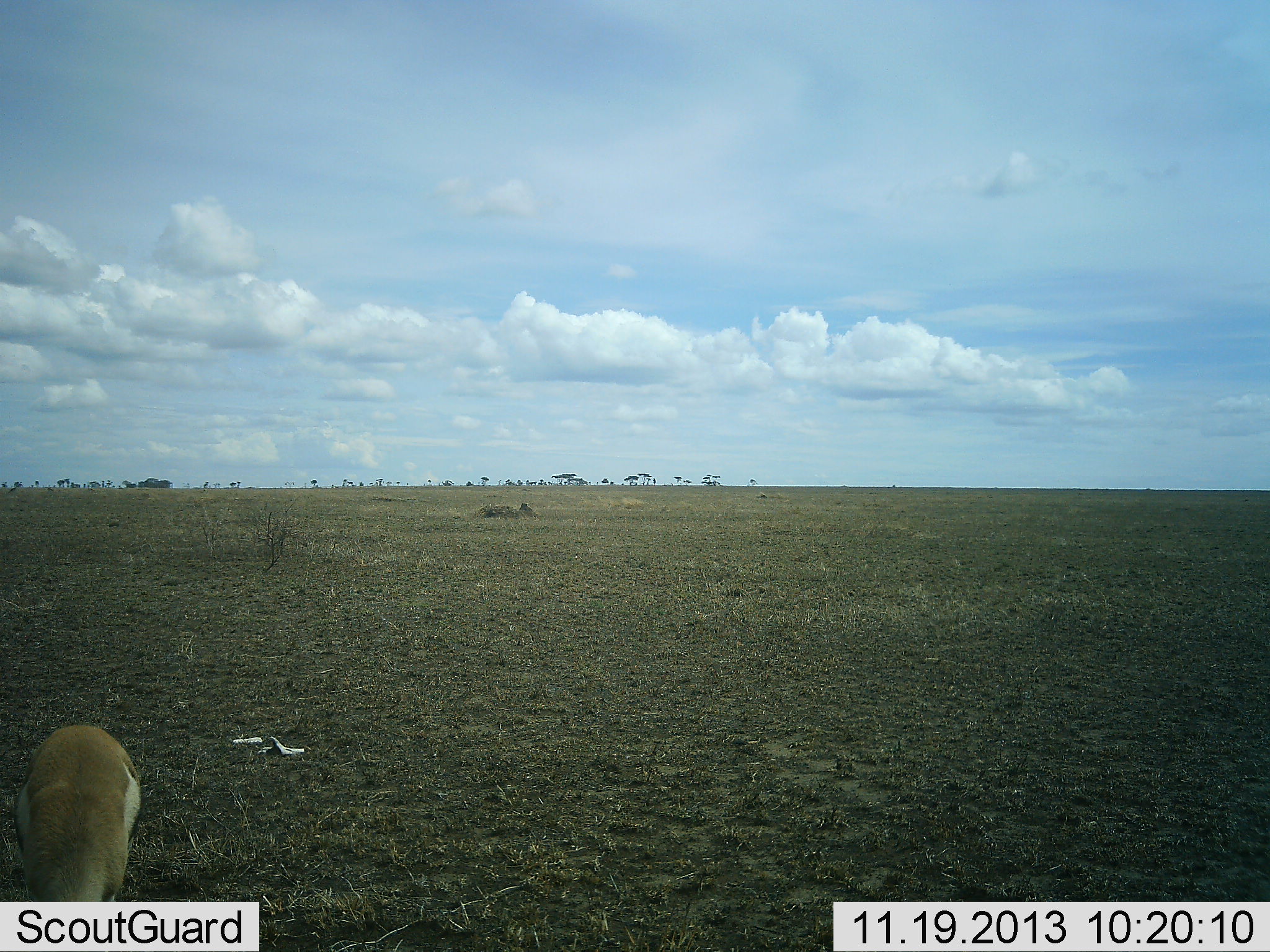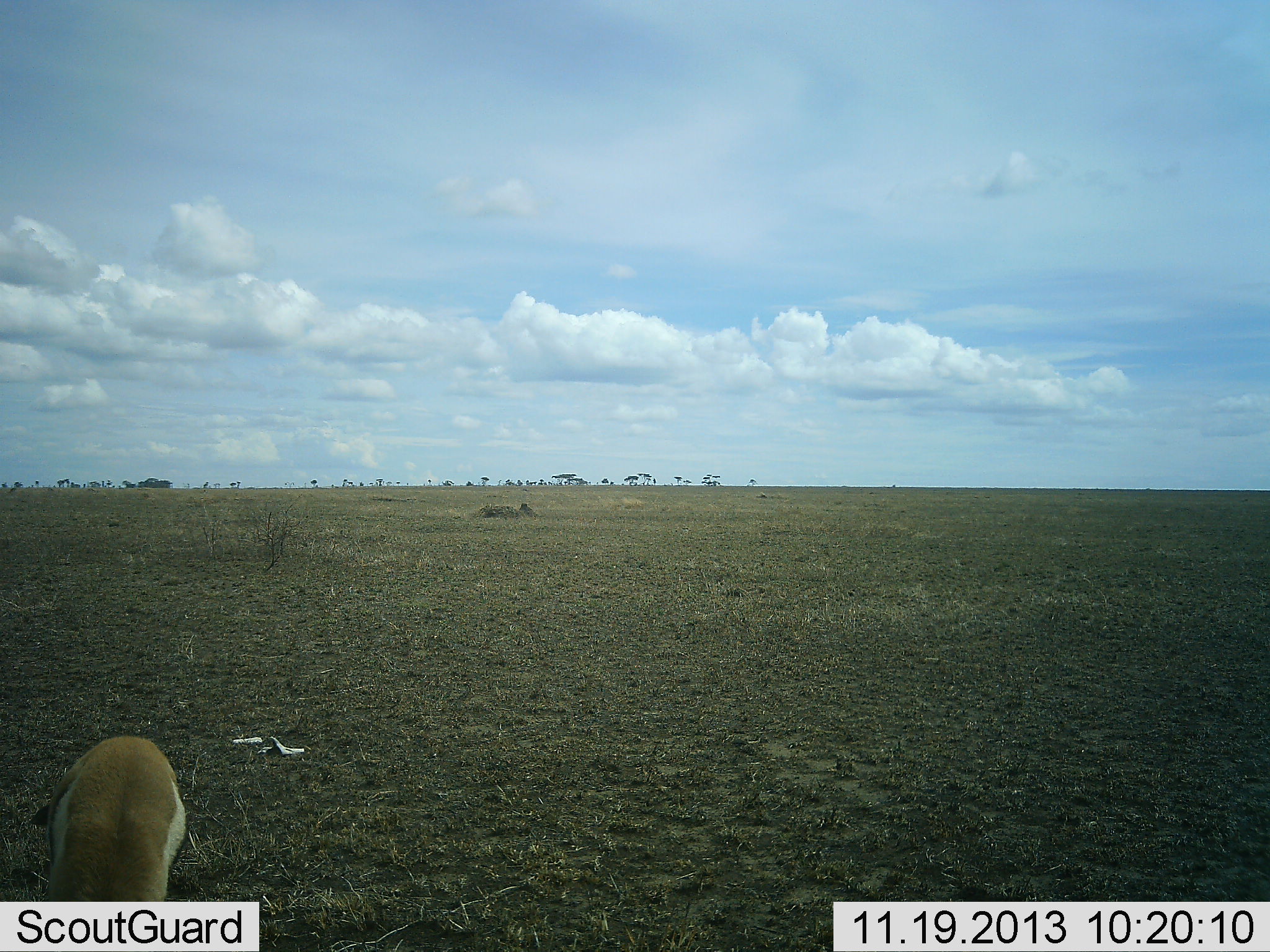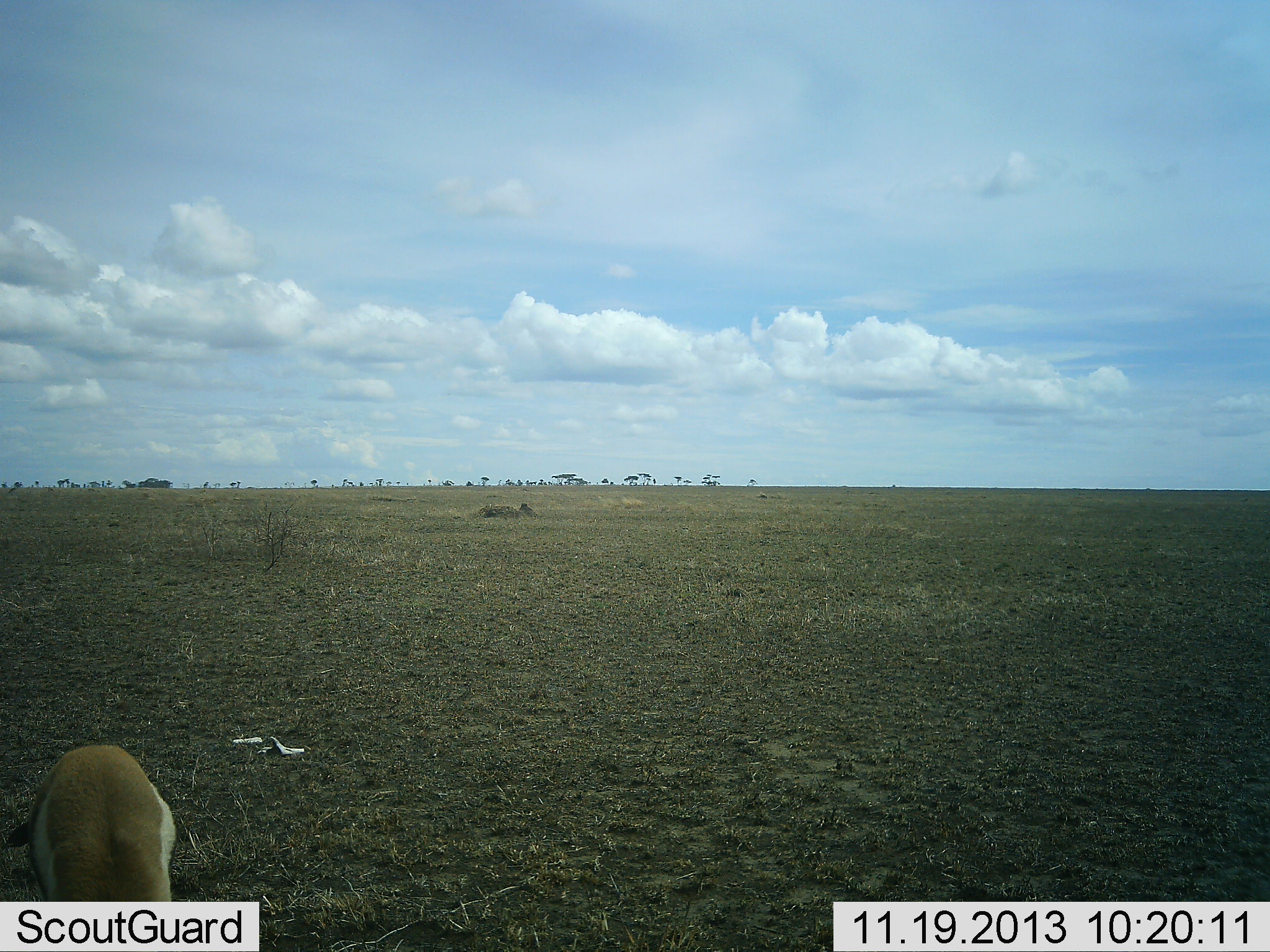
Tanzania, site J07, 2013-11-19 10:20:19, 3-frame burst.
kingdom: Animalia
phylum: Chordata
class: Mammalia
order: Artiodactyla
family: Bovidae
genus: Eudorcas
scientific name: Eudorcas thomsonii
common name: thomson's gazelle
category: gazellethomsons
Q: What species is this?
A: Gazellethomsons (thomson's gazelle) (Eudorcas thomsonii).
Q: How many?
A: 1.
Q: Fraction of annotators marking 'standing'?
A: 40%.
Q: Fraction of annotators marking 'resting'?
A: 0%.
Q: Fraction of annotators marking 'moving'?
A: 10%.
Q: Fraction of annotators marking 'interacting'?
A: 0%.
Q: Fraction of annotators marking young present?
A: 0%.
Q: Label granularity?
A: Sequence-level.